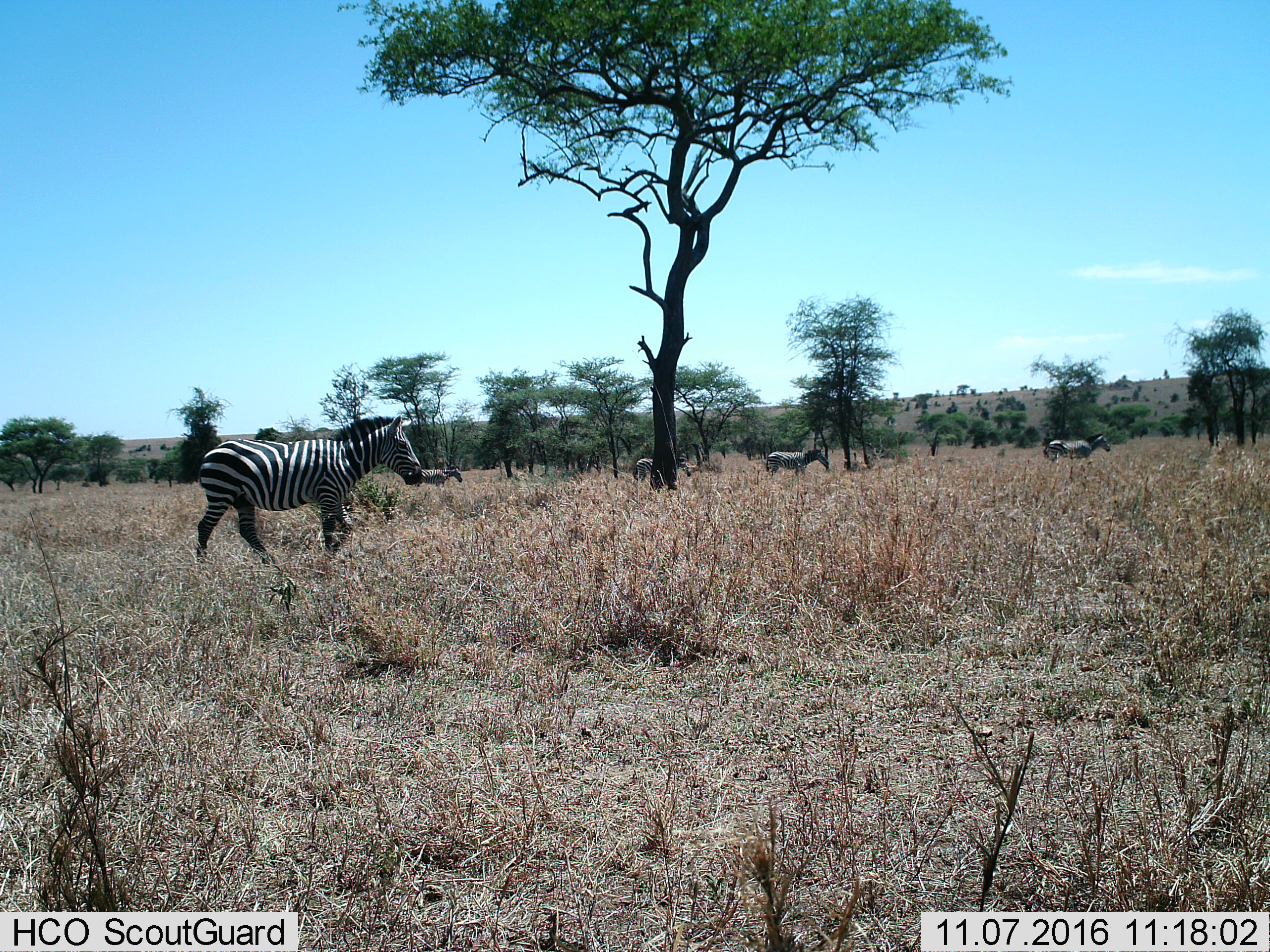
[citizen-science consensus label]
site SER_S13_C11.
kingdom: Animalia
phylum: Chordata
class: Mammalia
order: Perissodactyla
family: Equidae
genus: Equus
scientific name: Equus quagga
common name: plains zebra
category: zebraplains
Zebraplains (plains zebra) (Equus quagga), count 5. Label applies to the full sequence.